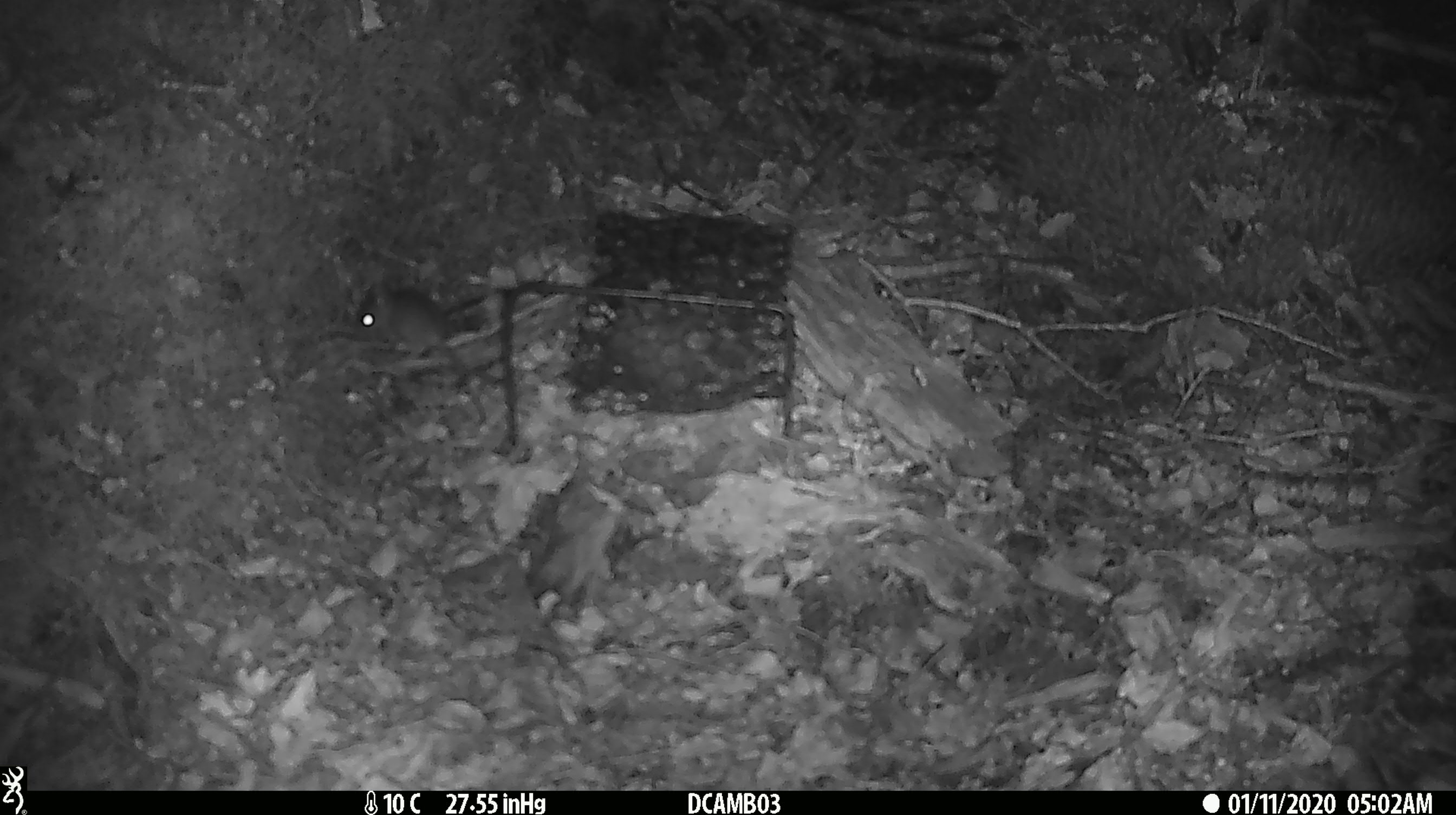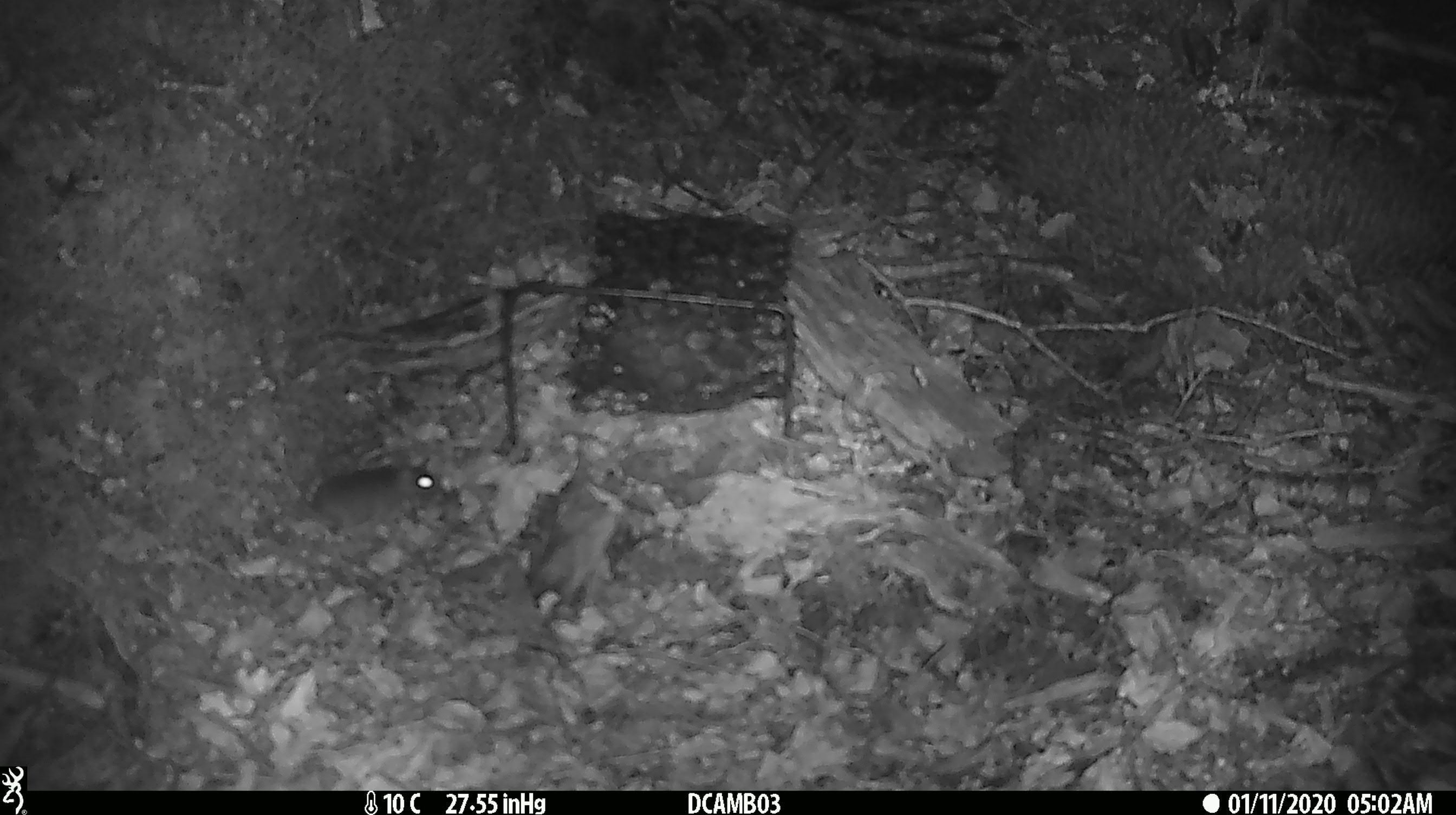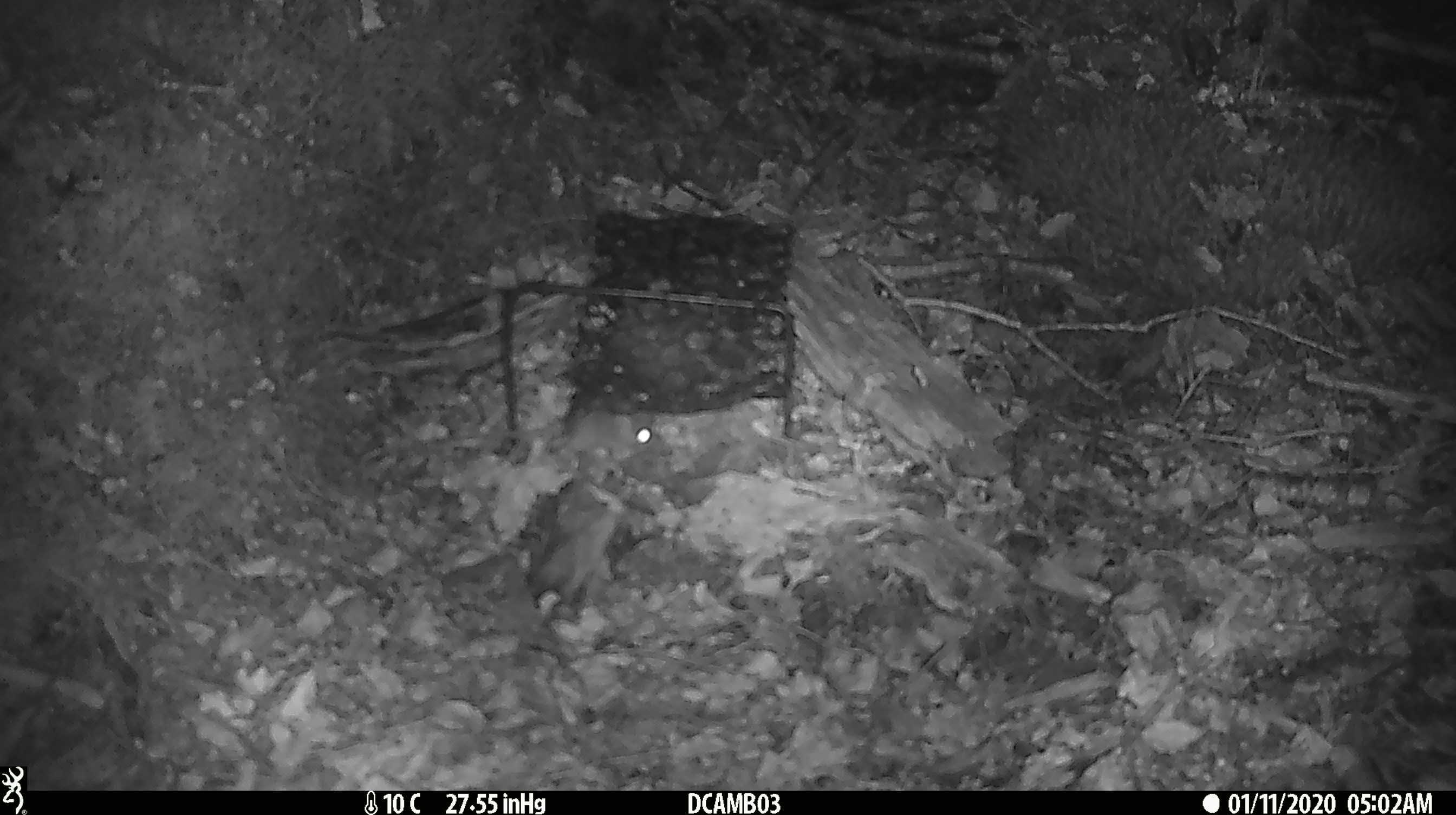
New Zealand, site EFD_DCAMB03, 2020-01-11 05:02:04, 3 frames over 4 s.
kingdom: Animalia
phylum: Chordata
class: Mammalia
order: Rodentia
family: Muridae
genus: Mus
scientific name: Mus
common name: mouse